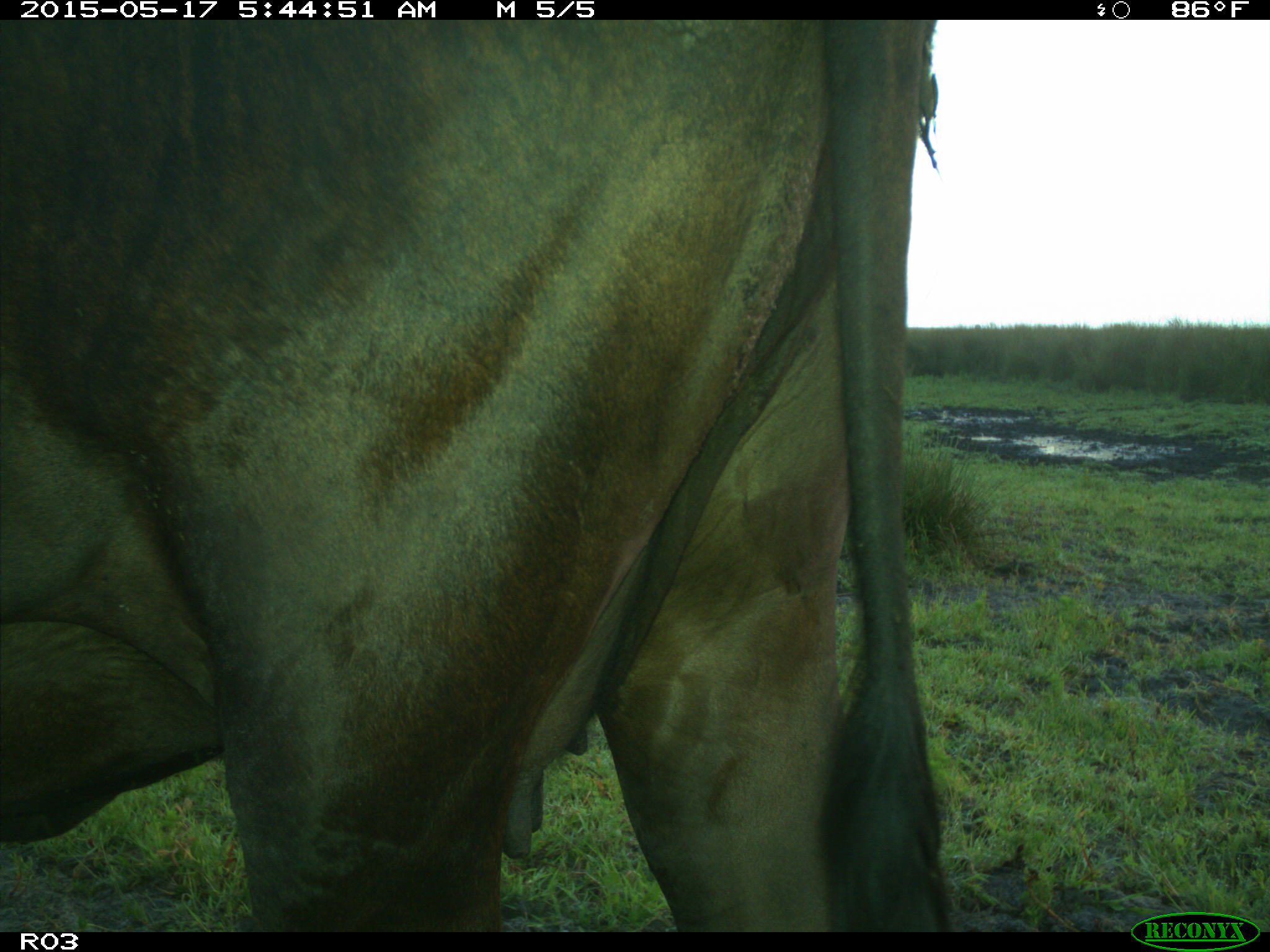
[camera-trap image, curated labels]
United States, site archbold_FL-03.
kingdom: Animalia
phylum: Chordata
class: Mammalia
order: Artiodactyla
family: Bovidae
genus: Bos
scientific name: Bos taurus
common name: domestic cow